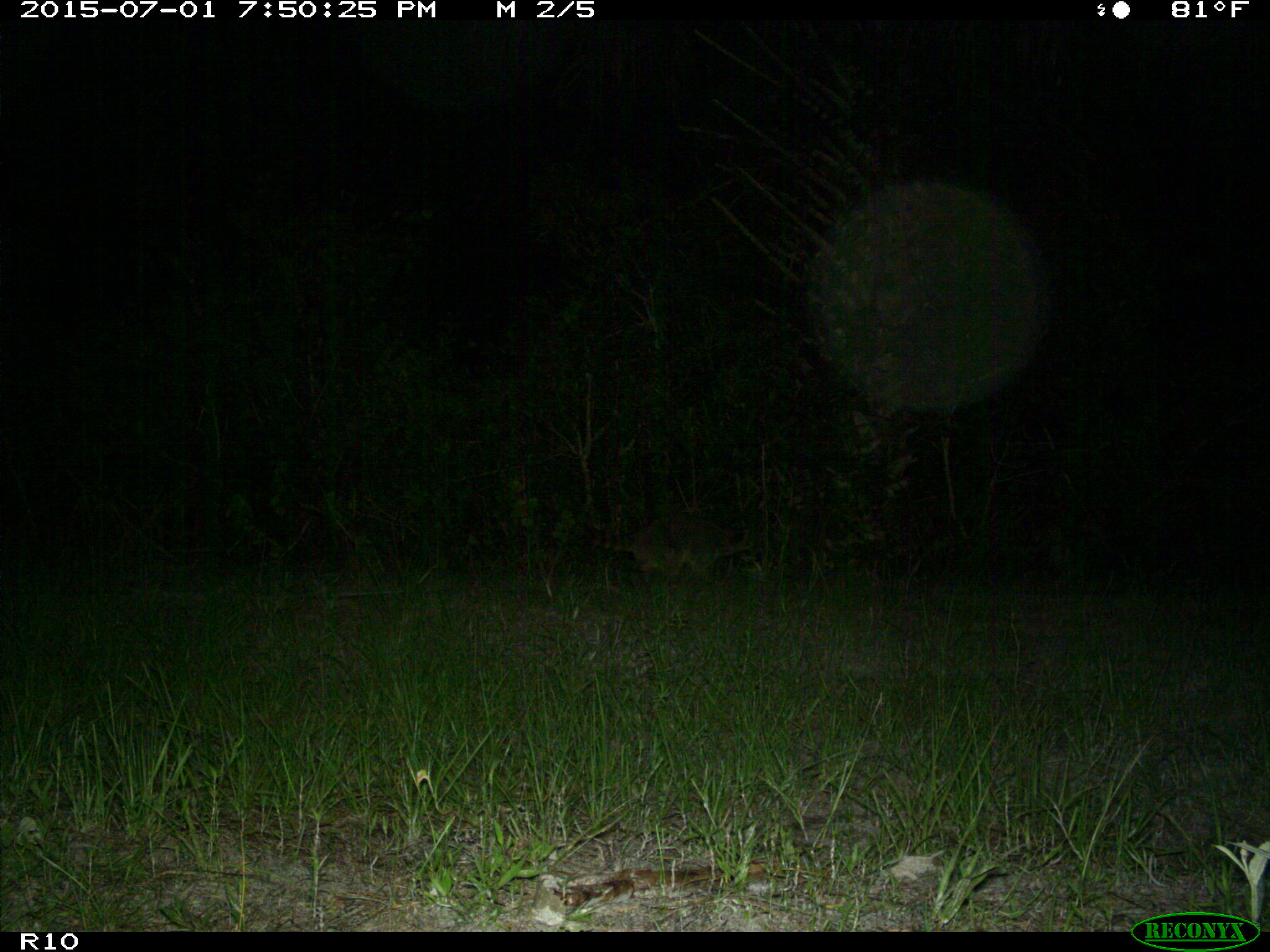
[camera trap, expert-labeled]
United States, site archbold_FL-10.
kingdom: Animalia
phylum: Chordata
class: Mammalia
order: Carnivora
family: Procyonidae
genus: Procyon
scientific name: Procyon lotor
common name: common raccoon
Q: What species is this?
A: Procyon lotor (common raccoon).